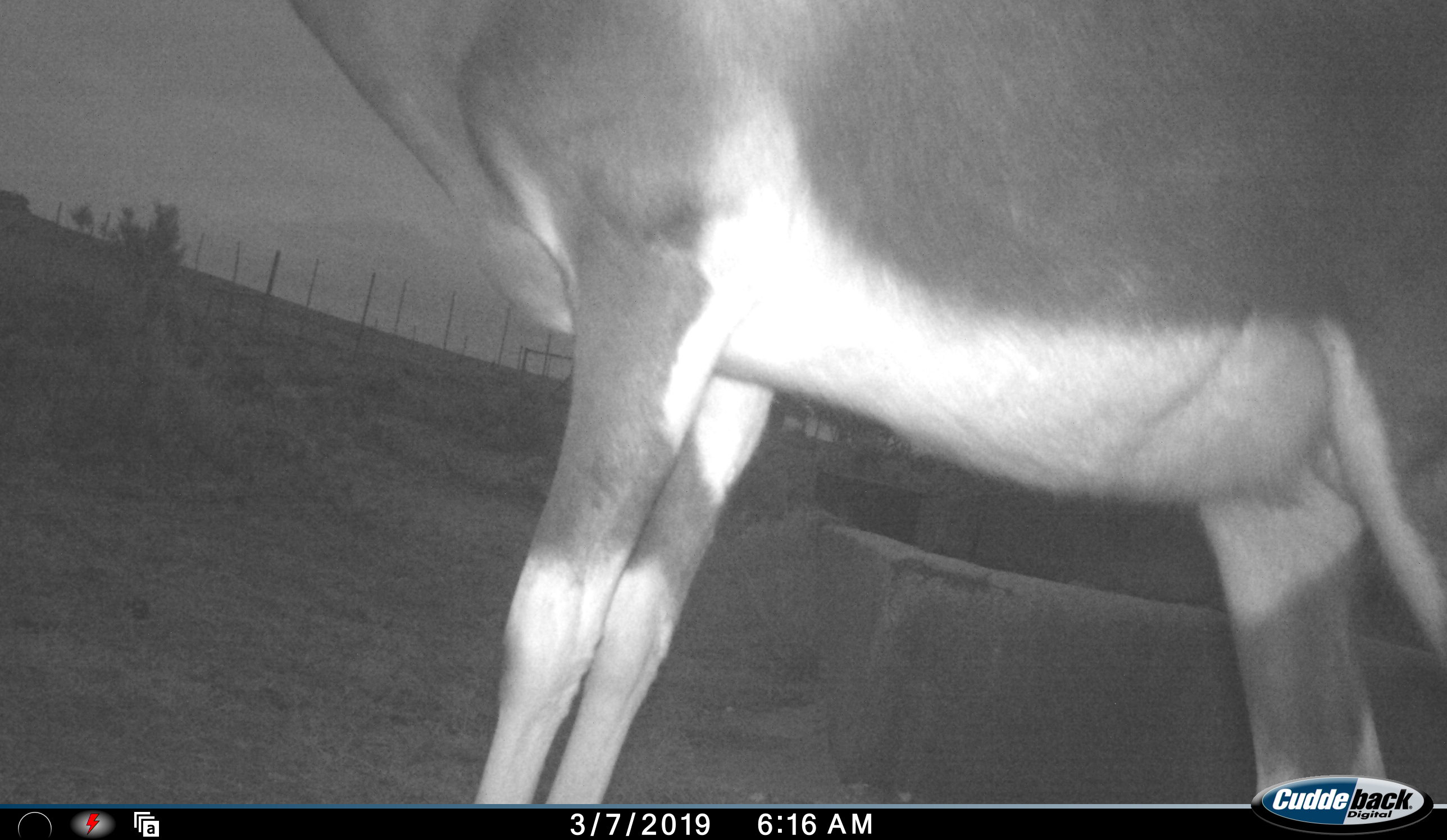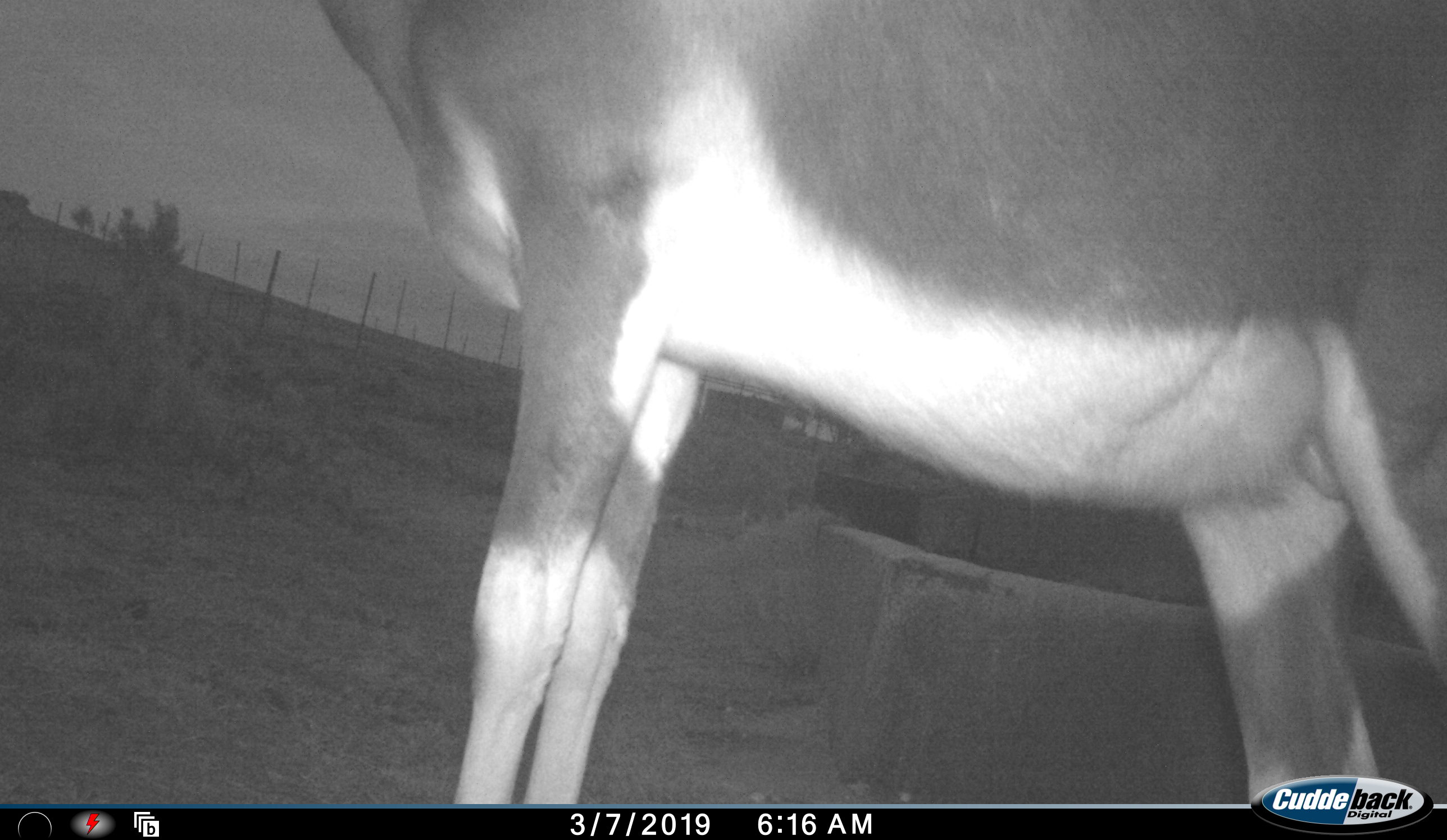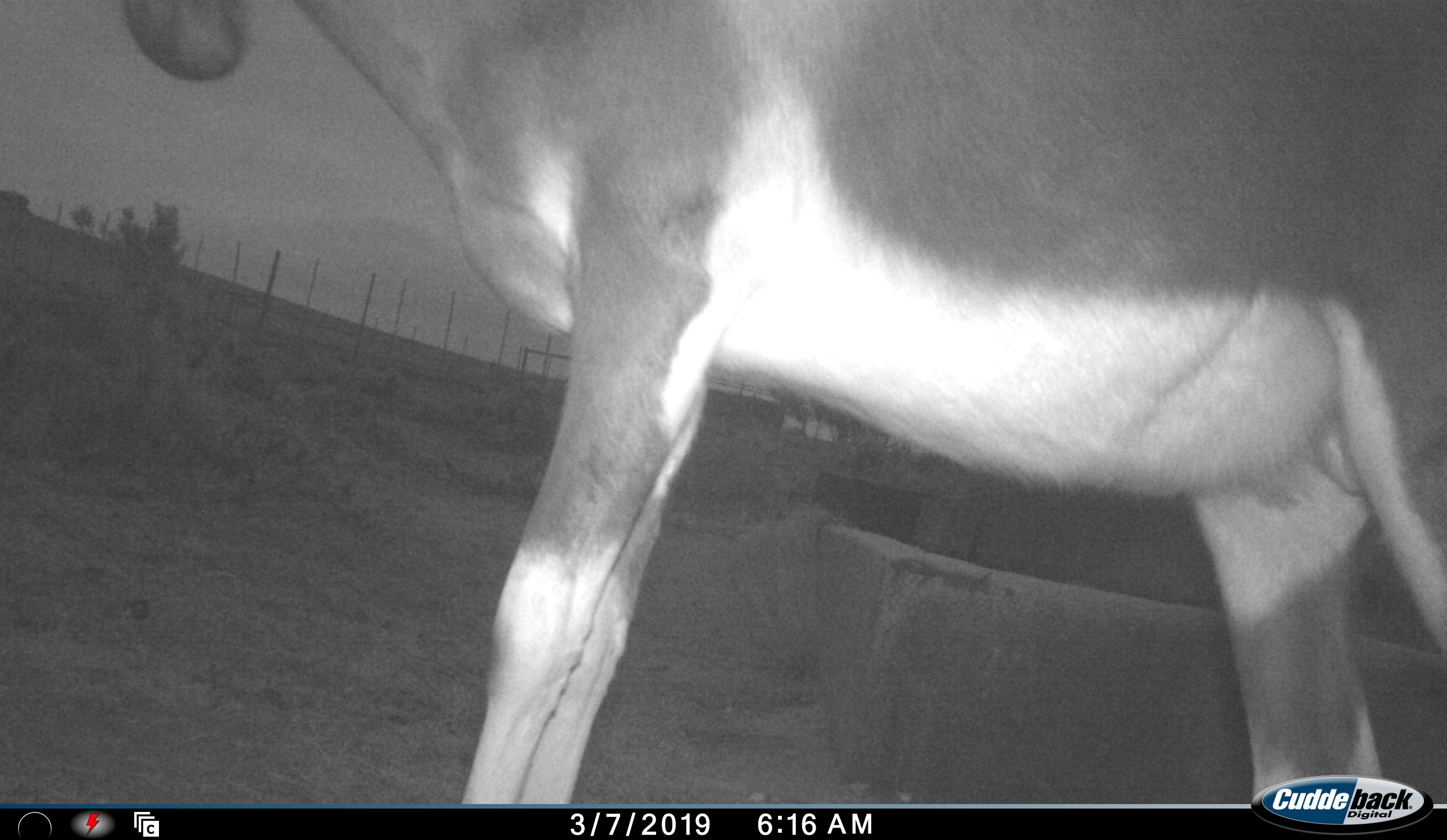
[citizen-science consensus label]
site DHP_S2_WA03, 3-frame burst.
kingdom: Animalia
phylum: Chordata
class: Mammalia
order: Artiodactyla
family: Bovidae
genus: Damaliscus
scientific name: Damaliscus pygargus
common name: bontebok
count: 1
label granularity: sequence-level